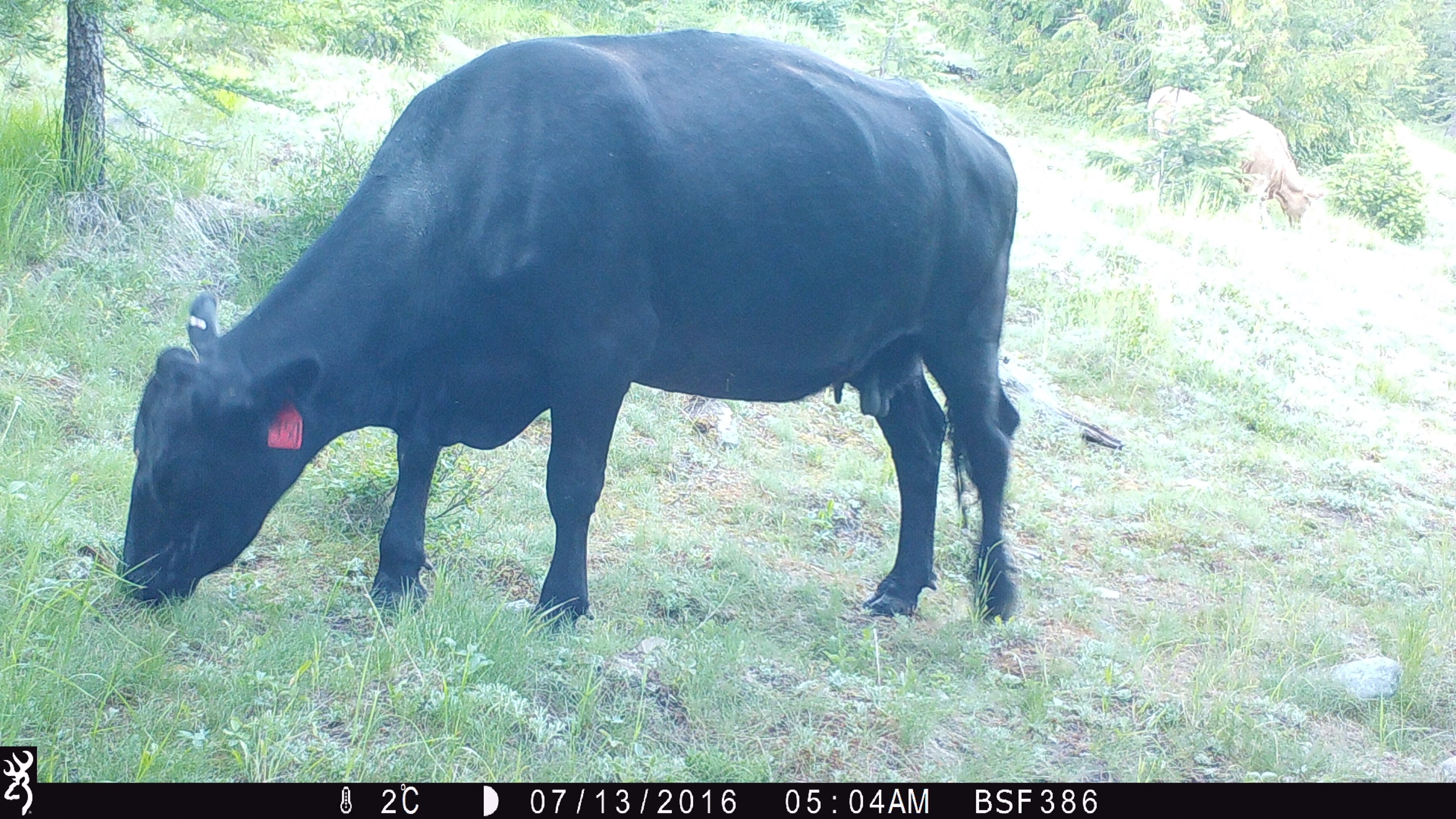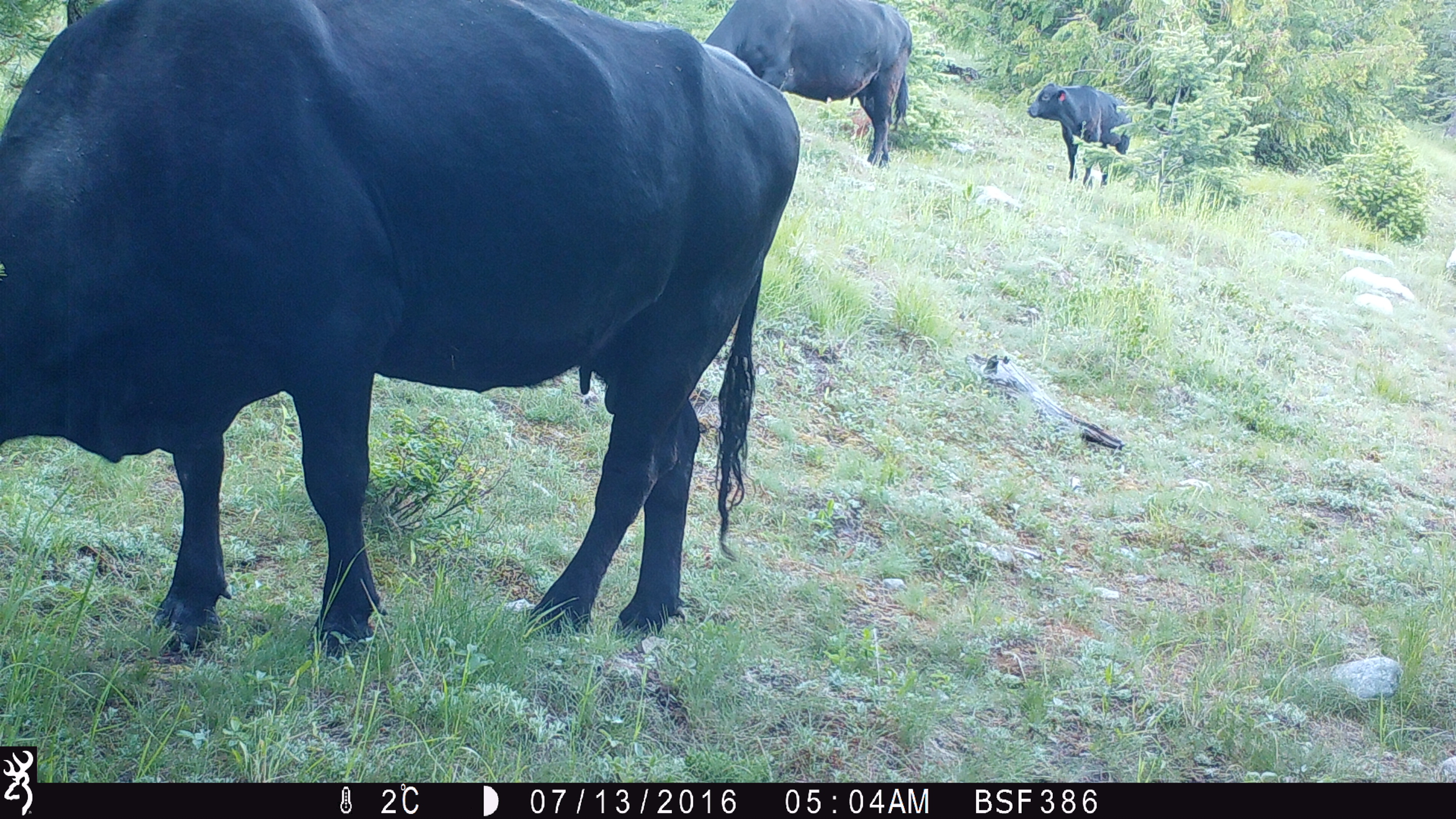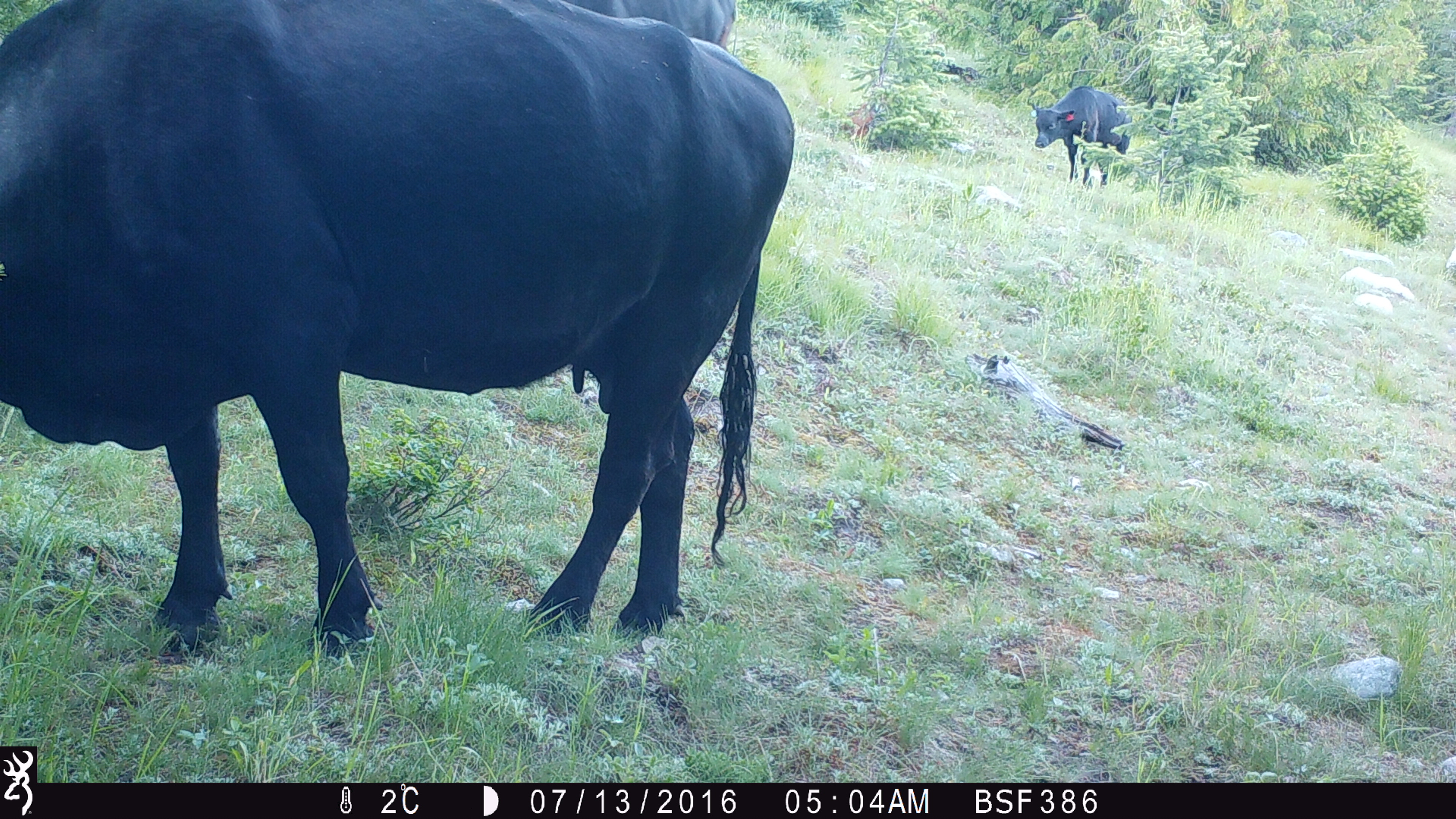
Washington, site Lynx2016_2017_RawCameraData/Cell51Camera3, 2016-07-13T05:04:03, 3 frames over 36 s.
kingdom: Animalia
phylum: Chordata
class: Mammalia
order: Artiodactyla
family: Bovidae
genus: Bos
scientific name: Bos taurus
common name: domestic cattle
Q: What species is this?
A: Domestic cattle (Bos taurus).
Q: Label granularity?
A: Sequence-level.